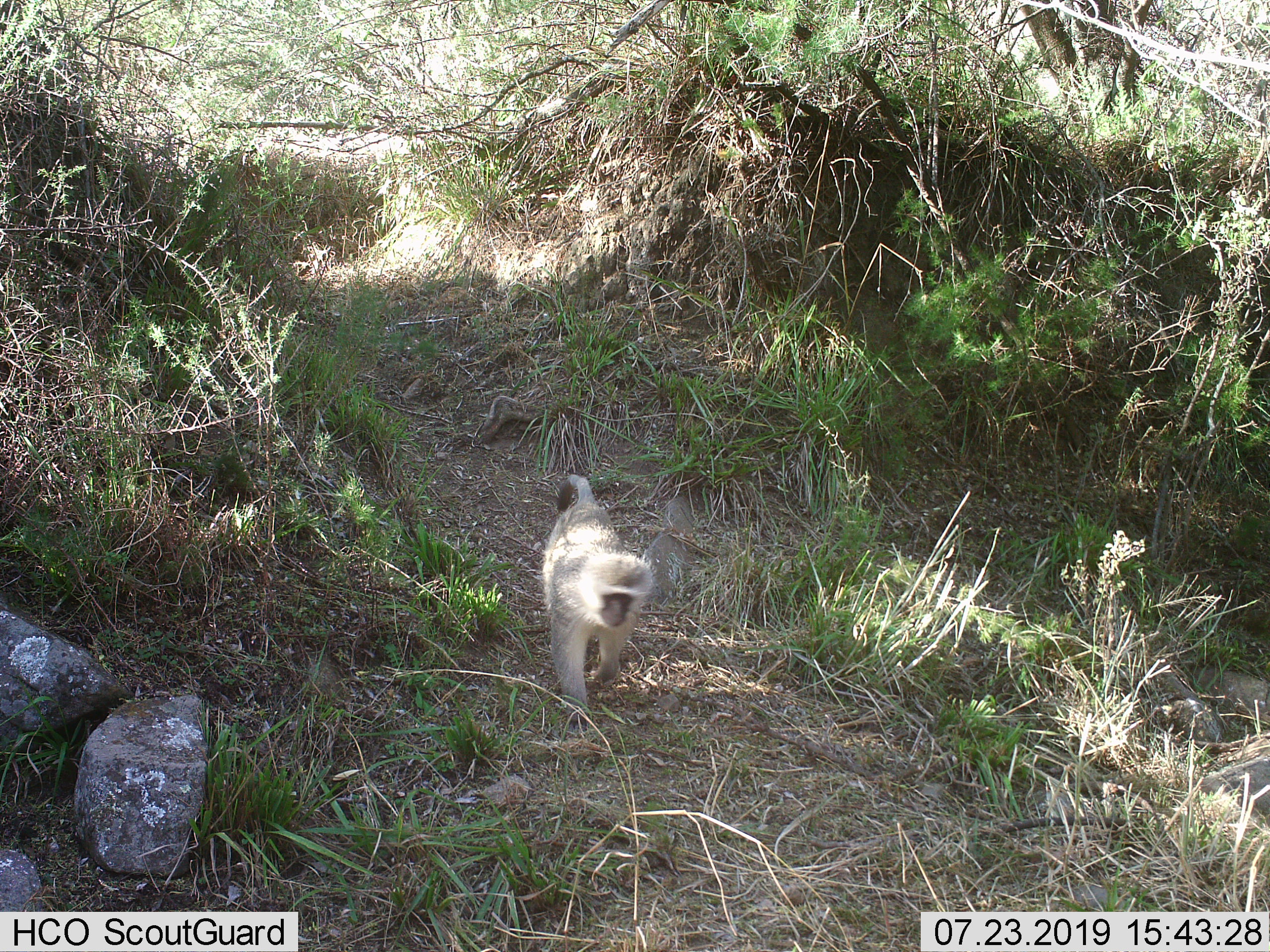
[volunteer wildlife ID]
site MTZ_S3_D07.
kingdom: Animalia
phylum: Chordata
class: Mammalia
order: Primates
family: Cercopithecidae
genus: Chlorocebus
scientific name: Chlorocebus pygerythrus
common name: vervet monkey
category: monkeyvervet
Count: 1.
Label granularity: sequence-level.